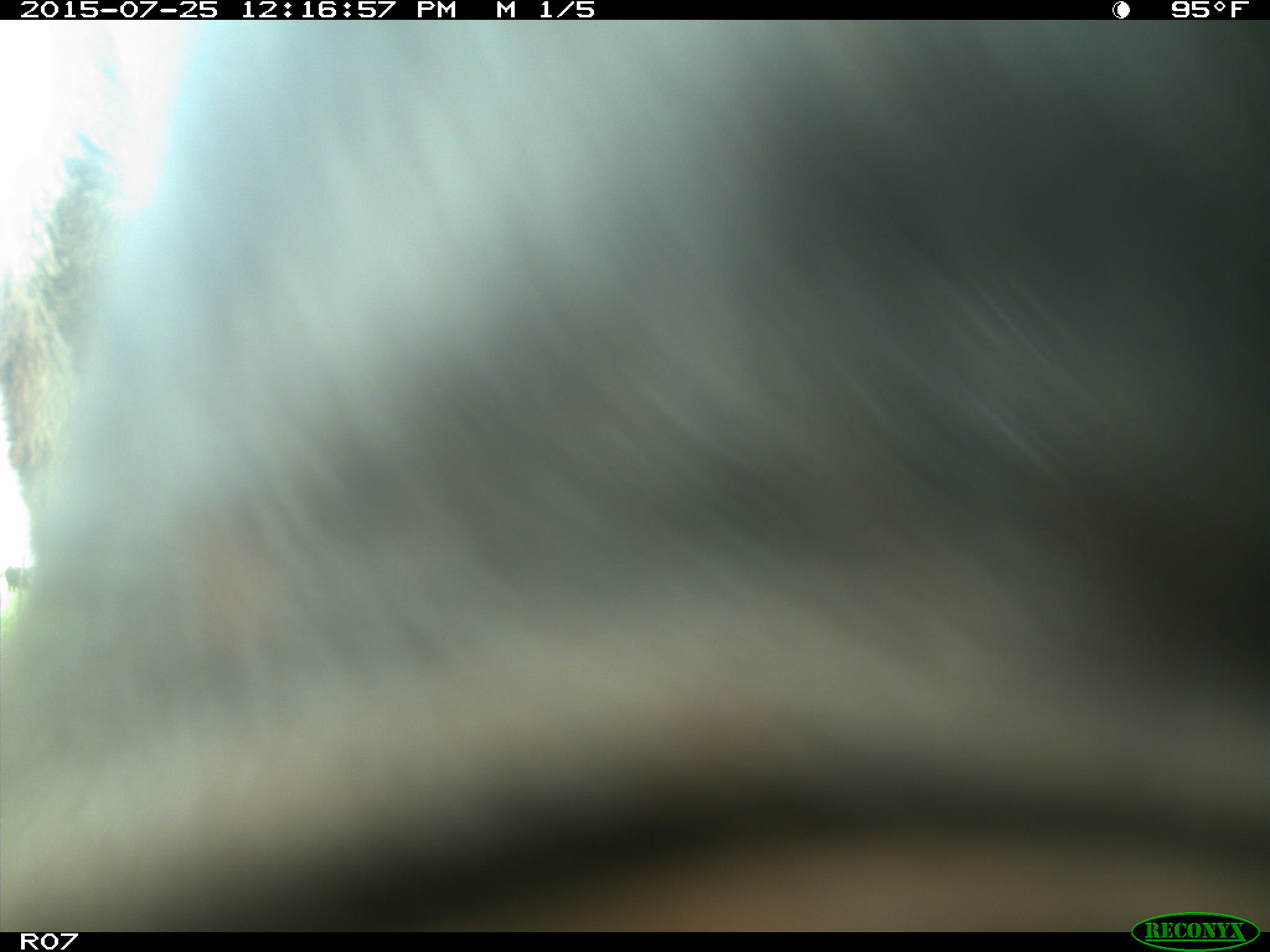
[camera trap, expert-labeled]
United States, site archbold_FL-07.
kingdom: Animalia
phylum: Chordata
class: Mammalia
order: Artiodactyla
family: Bovidae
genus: Bos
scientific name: Bos taurus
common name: domestic cow